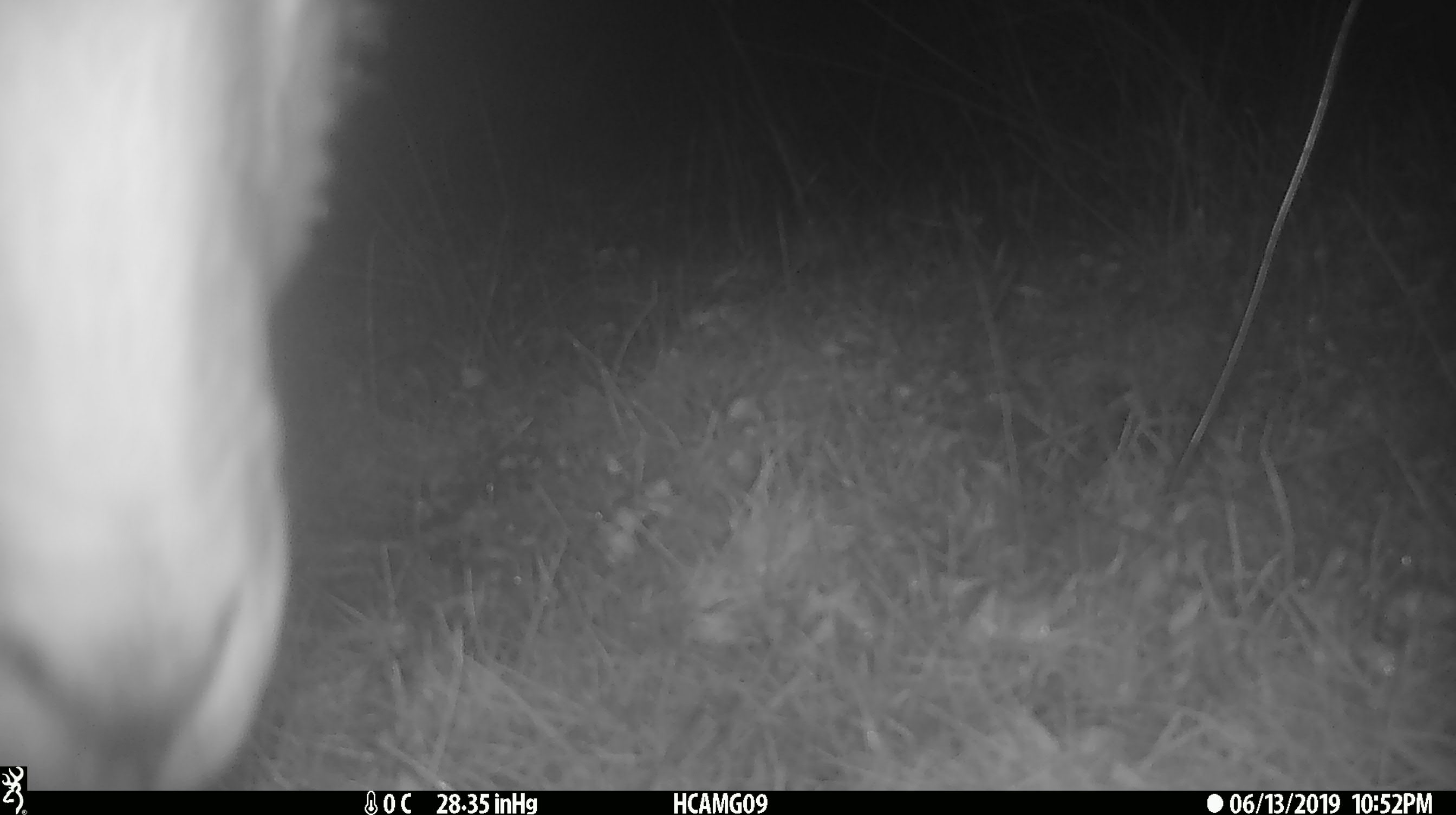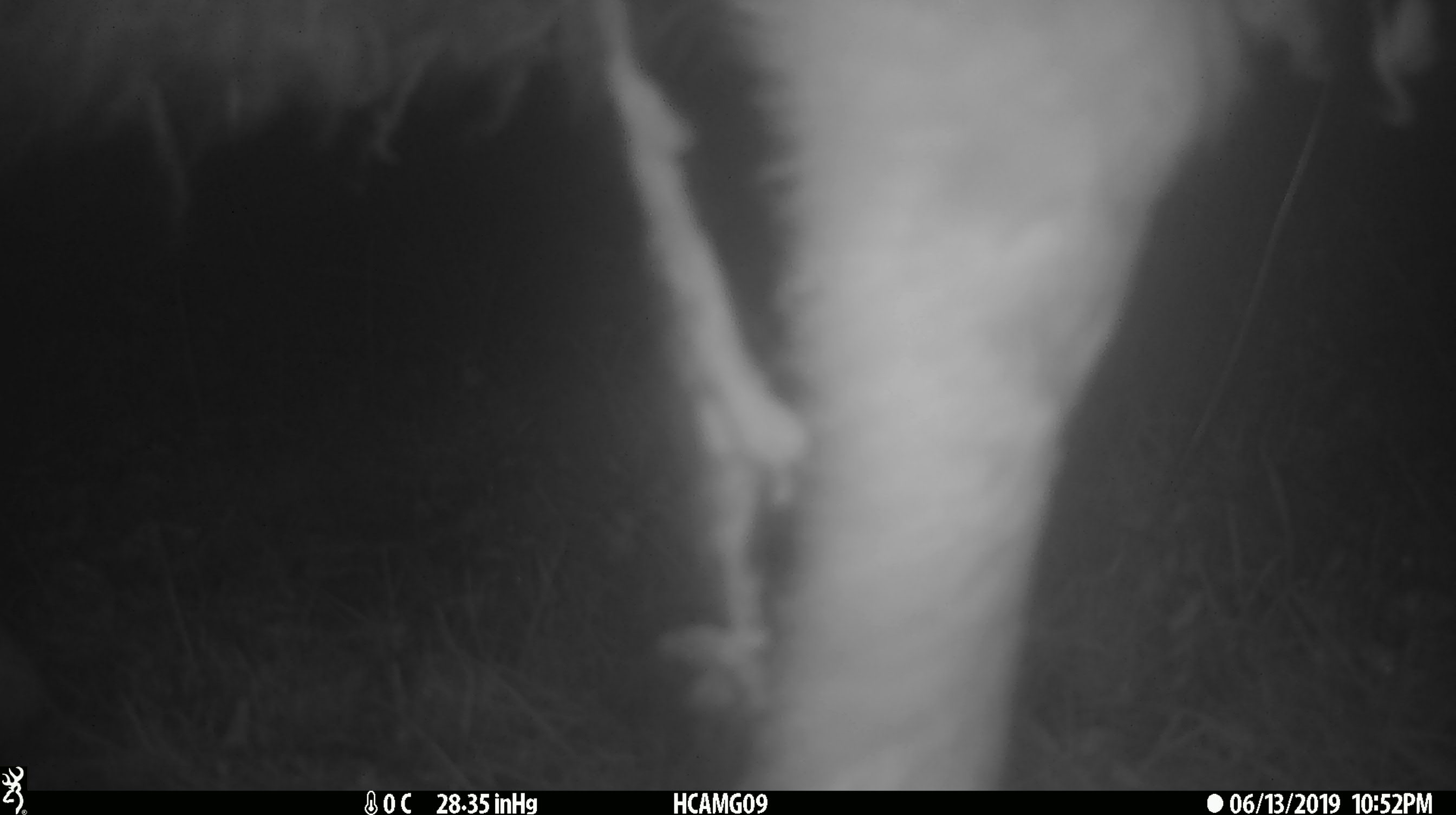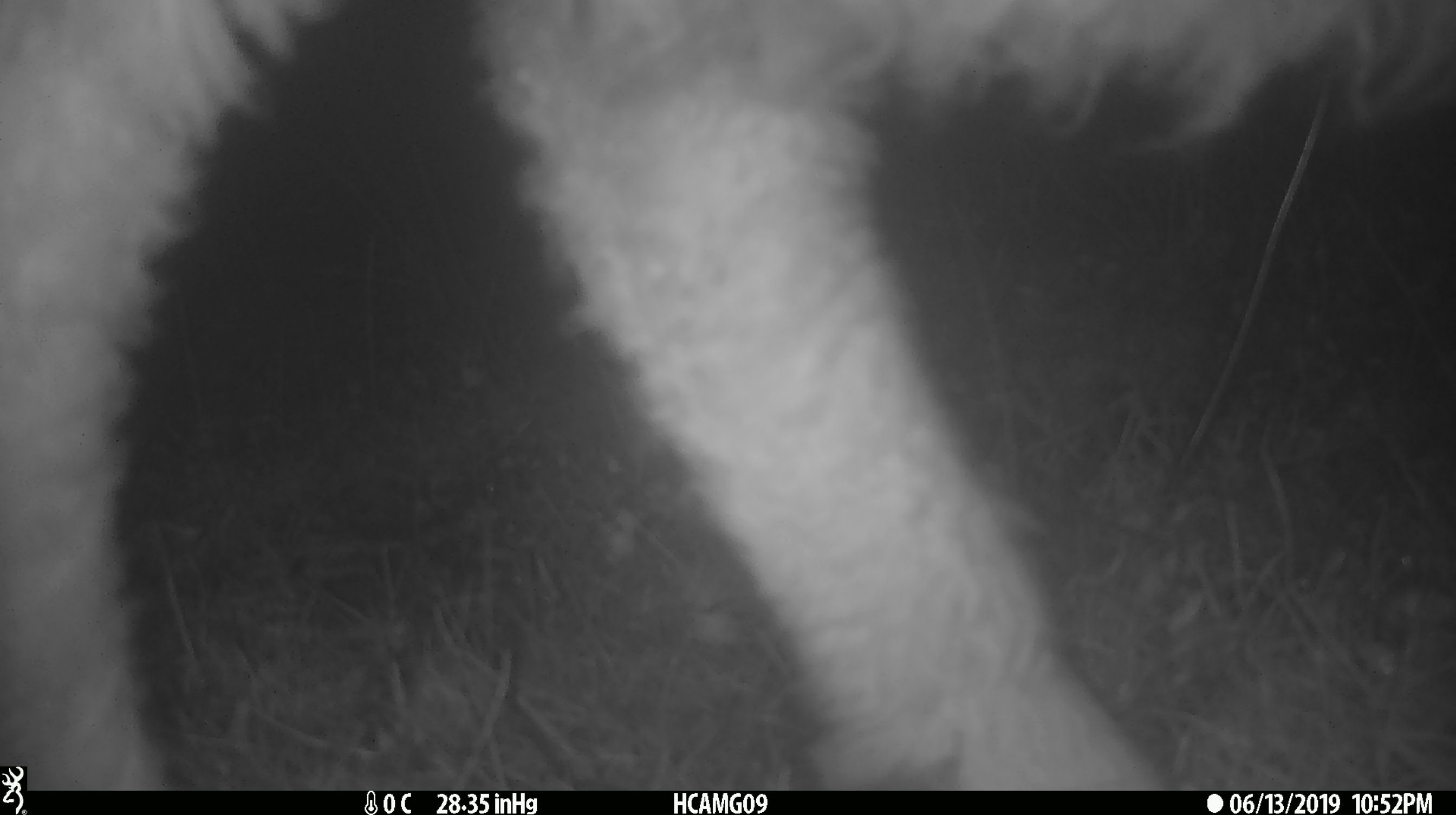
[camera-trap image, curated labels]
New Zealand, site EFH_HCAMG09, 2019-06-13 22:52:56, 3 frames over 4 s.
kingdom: Animalia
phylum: Chordata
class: Mammalia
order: Artiodactyla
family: Bovidae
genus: Ovis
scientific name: Ovis aries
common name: domestic sheep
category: sheep